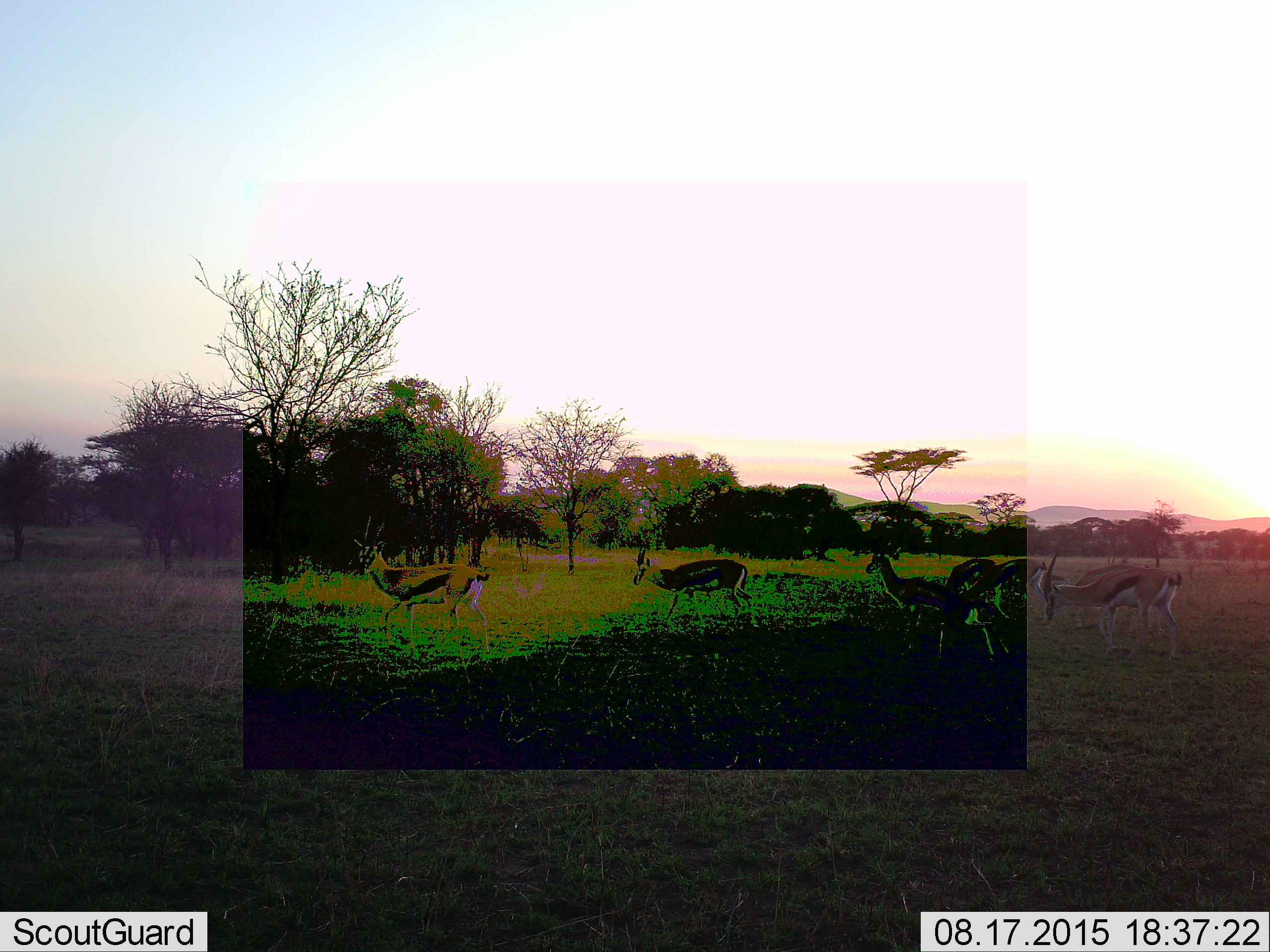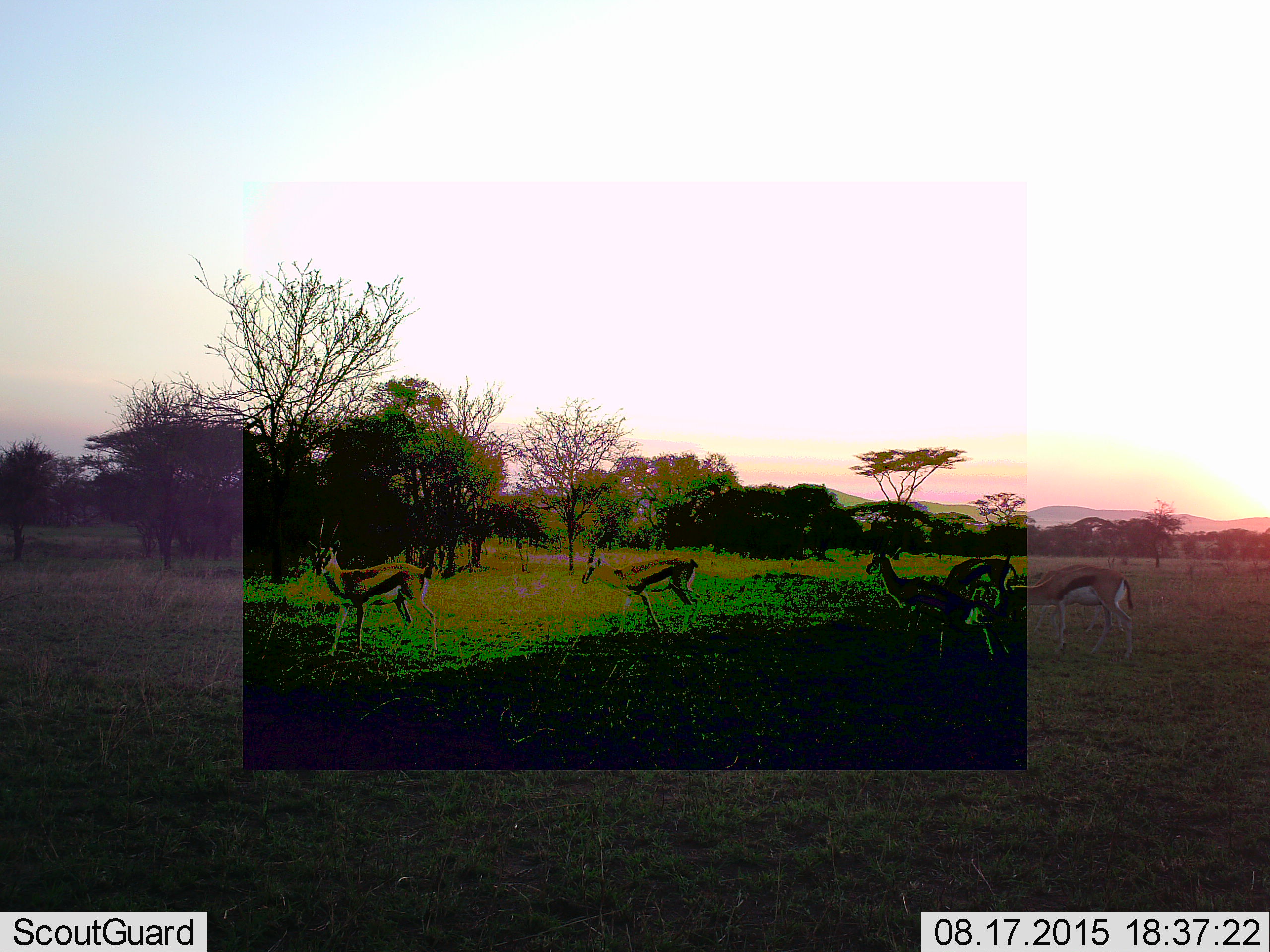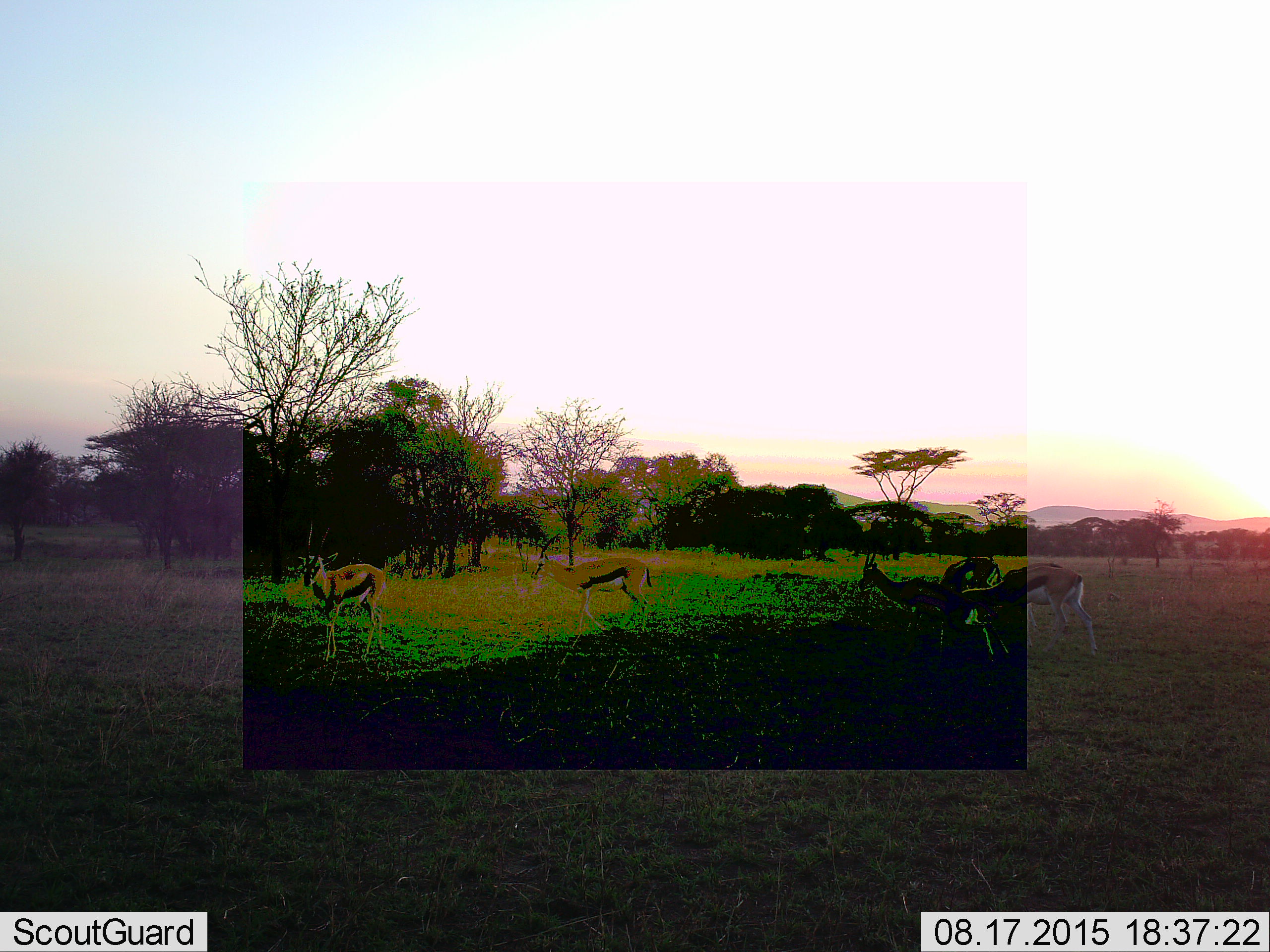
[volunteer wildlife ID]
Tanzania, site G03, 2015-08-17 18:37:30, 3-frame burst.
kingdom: Animalia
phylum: Chordata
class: Mammalia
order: Artiodactyla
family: Bovidae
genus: Eudorcas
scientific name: Eudorcas thomsonii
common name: thomson's gazelle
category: gazellethomsons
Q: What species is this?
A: Gazellethomsons (thomson's gazelle) (Eudorcas thomsonii).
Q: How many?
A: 7.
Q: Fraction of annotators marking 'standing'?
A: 54%.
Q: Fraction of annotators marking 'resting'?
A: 0%.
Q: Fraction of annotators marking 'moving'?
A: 85%.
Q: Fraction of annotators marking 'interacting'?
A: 0%.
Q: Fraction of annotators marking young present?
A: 8%.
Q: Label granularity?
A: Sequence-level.